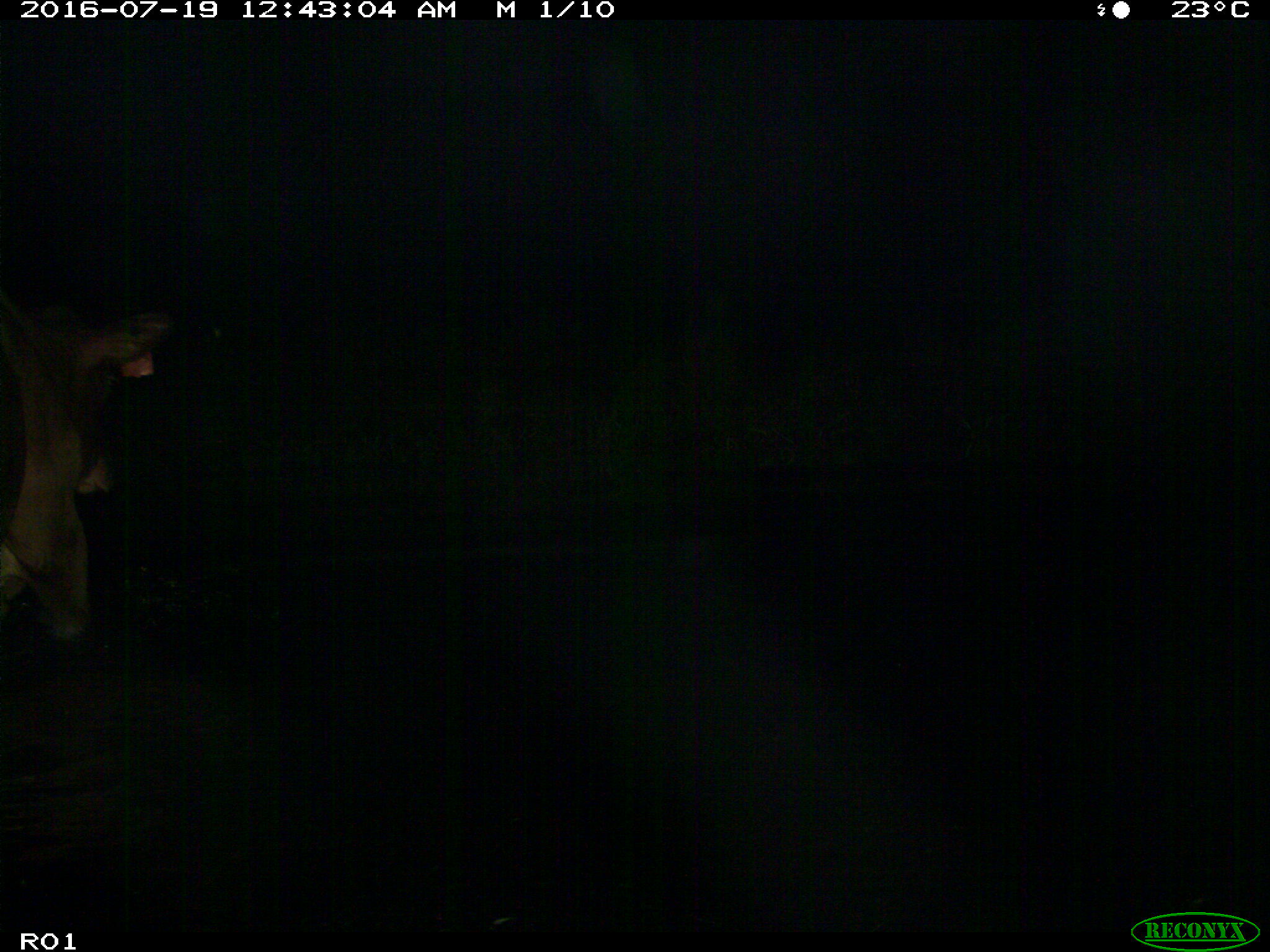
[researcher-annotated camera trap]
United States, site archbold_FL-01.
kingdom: Animalia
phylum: Chordata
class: Mammalia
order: Artiodactyla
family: Bovidae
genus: Bos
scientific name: Bos taurus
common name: domestic cow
Bos taurus (domestic cow).